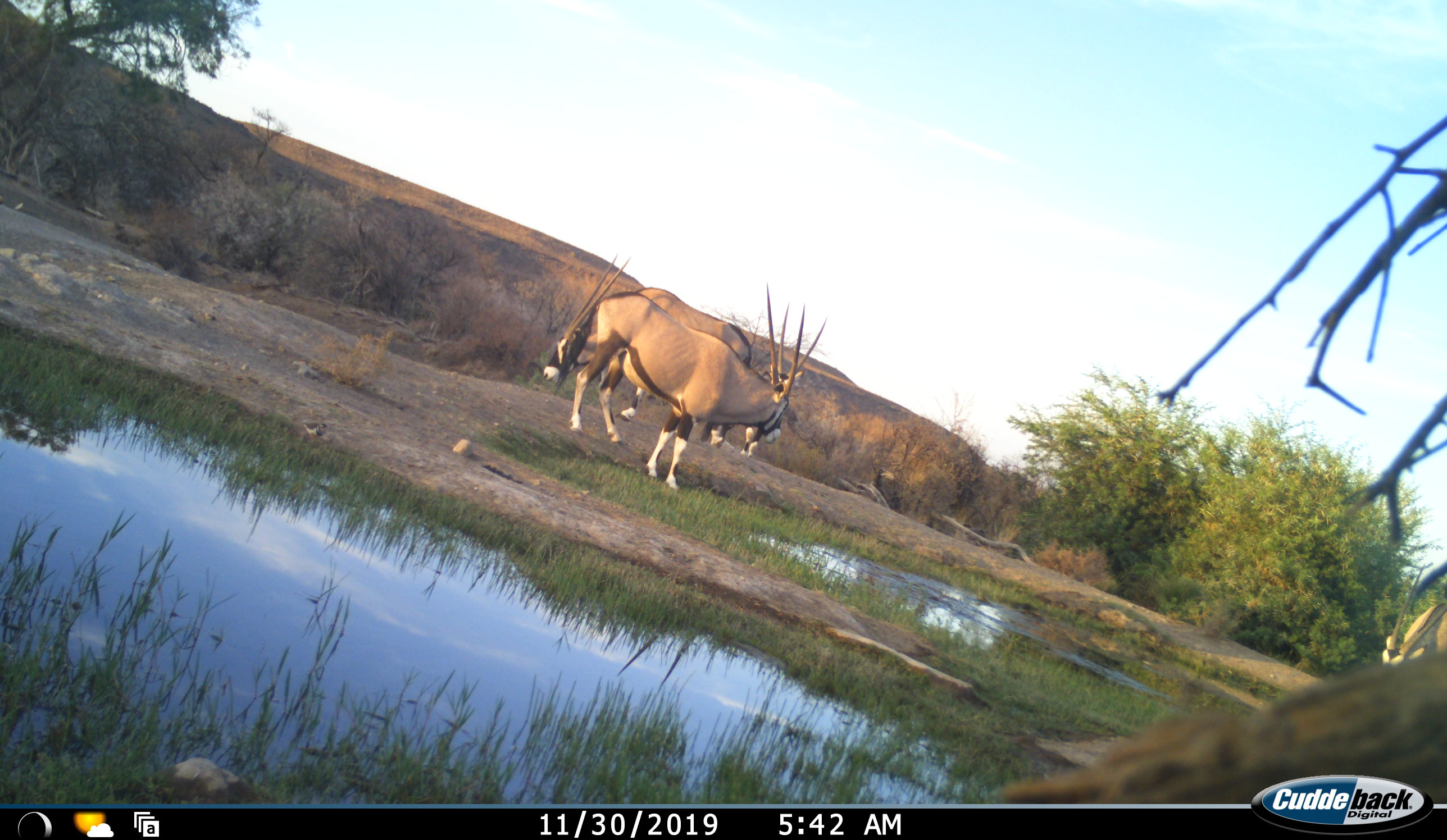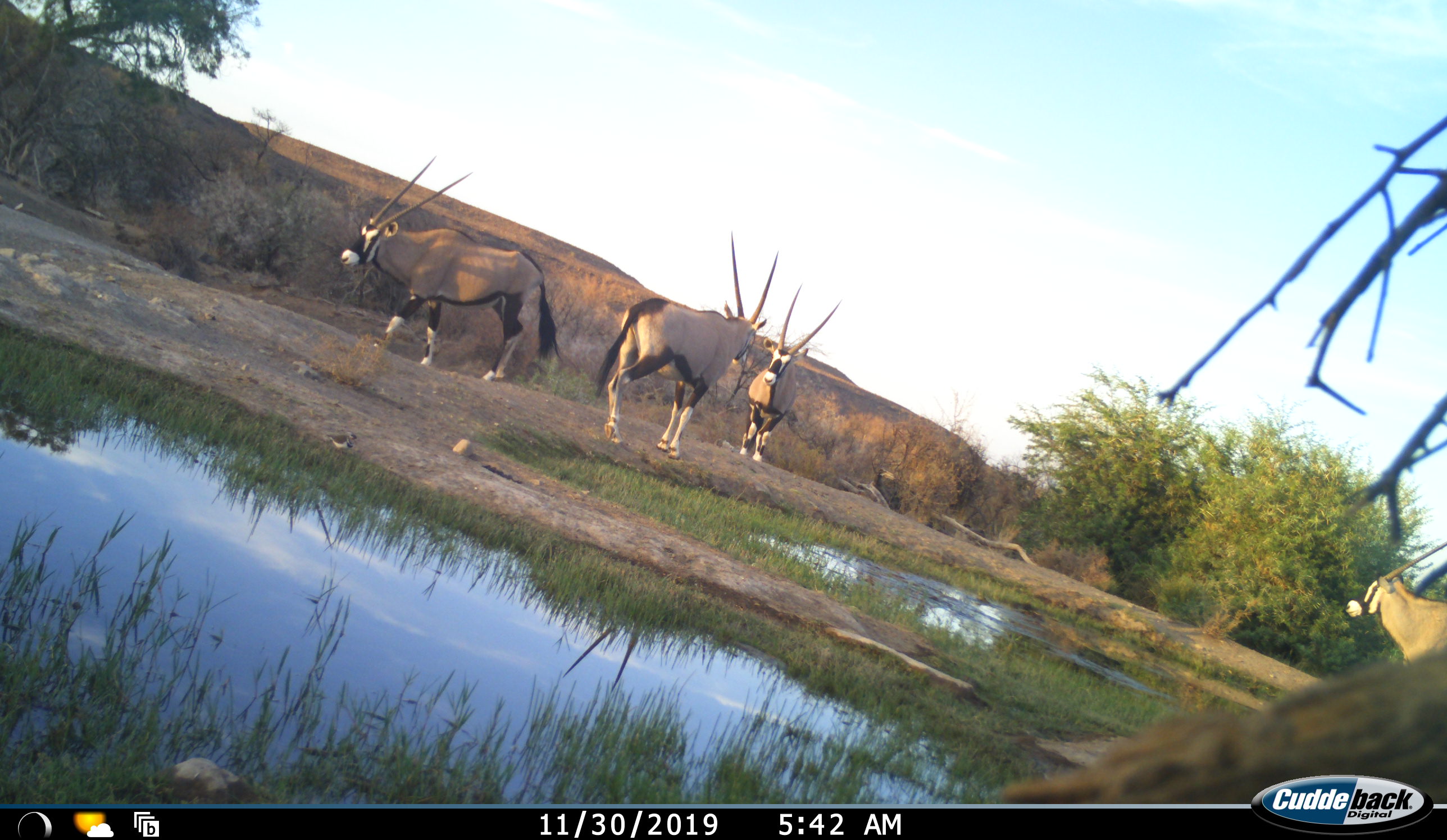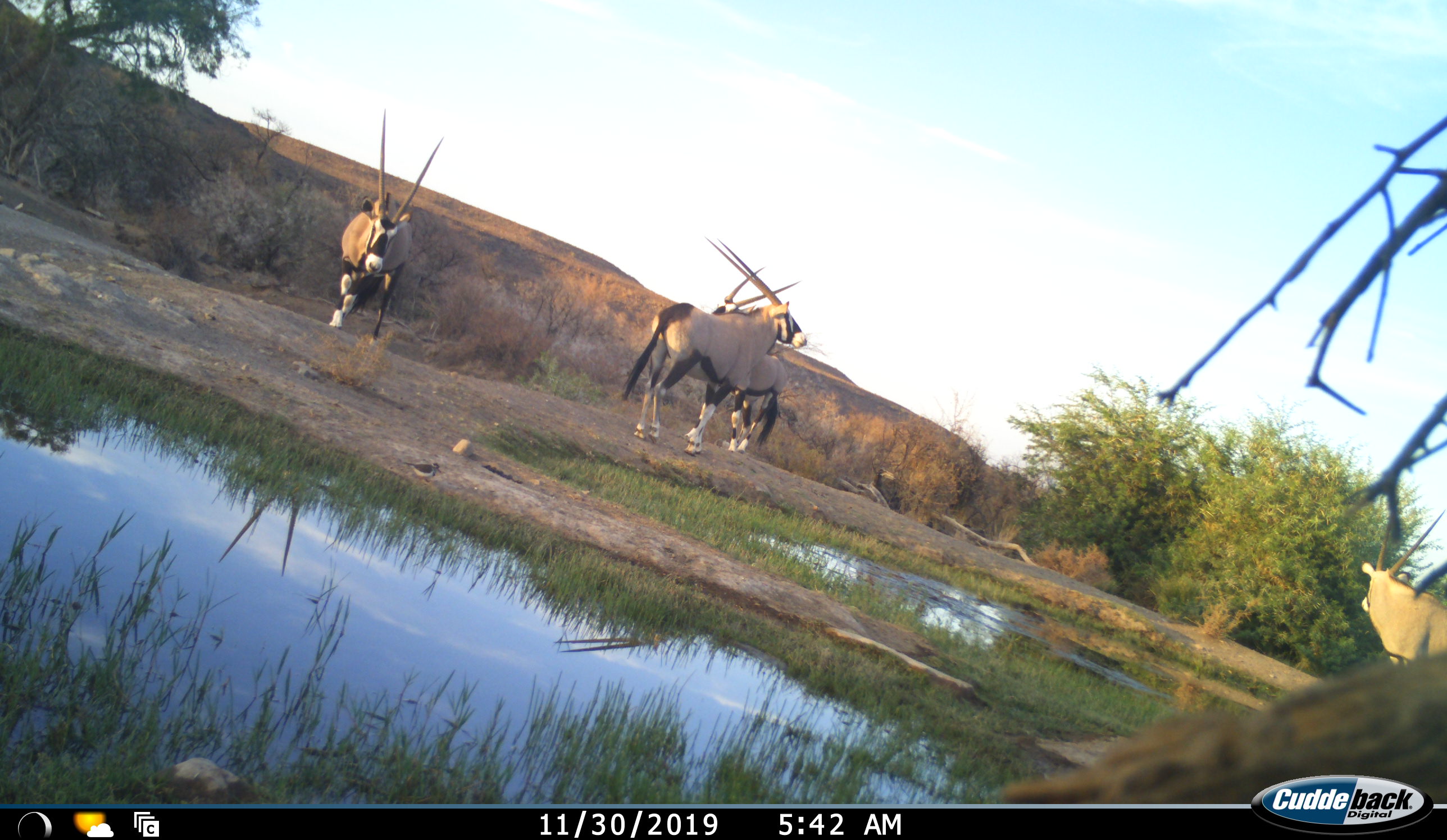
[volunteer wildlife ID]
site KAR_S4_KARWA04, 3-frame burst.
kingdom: Animalia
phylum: Chordata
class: Mammalia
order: Artiodactyla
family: Bovidae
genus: Oryx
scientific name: Oryx gazella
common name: gemsbok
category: oryx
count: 4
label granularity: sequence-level